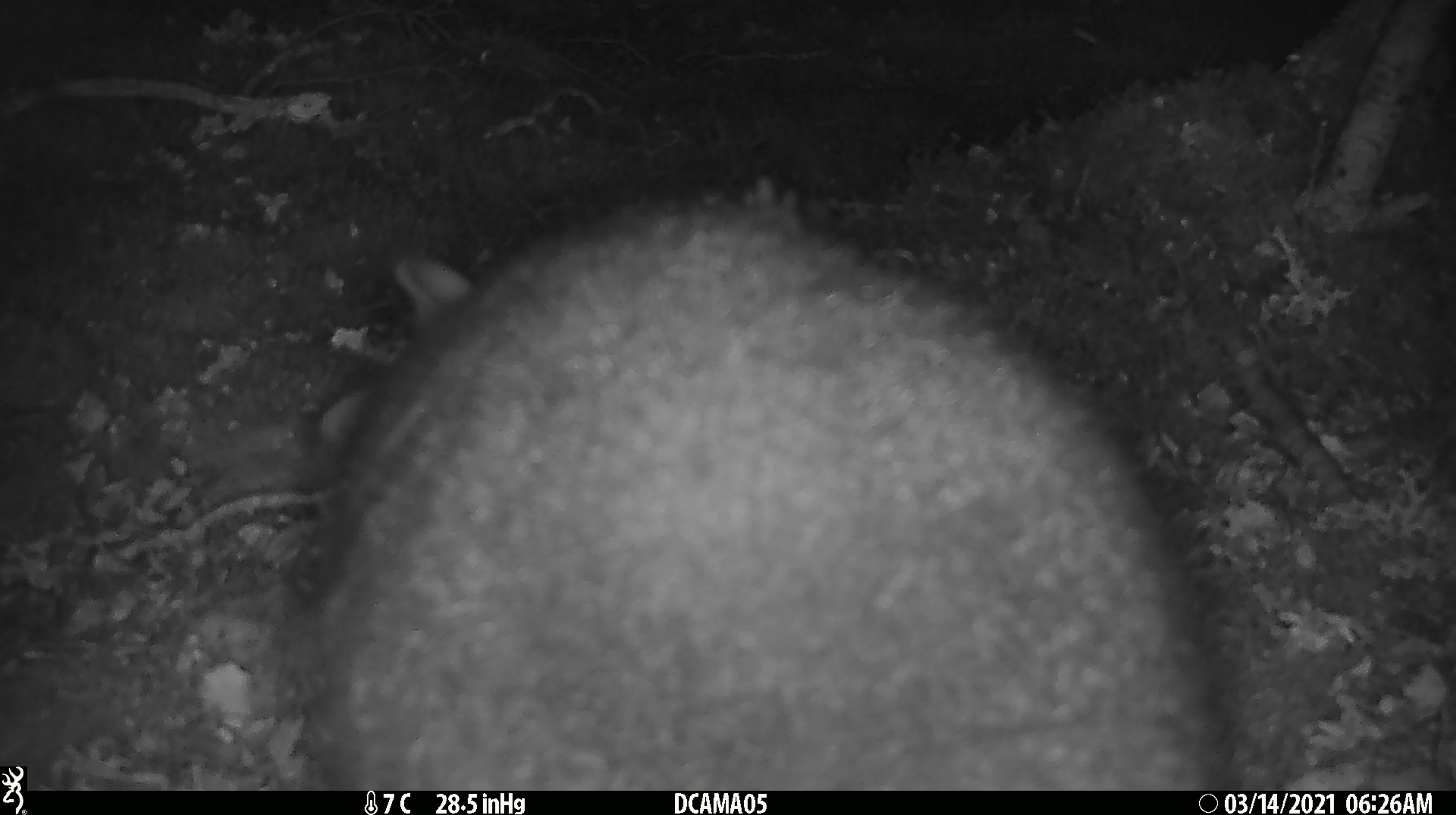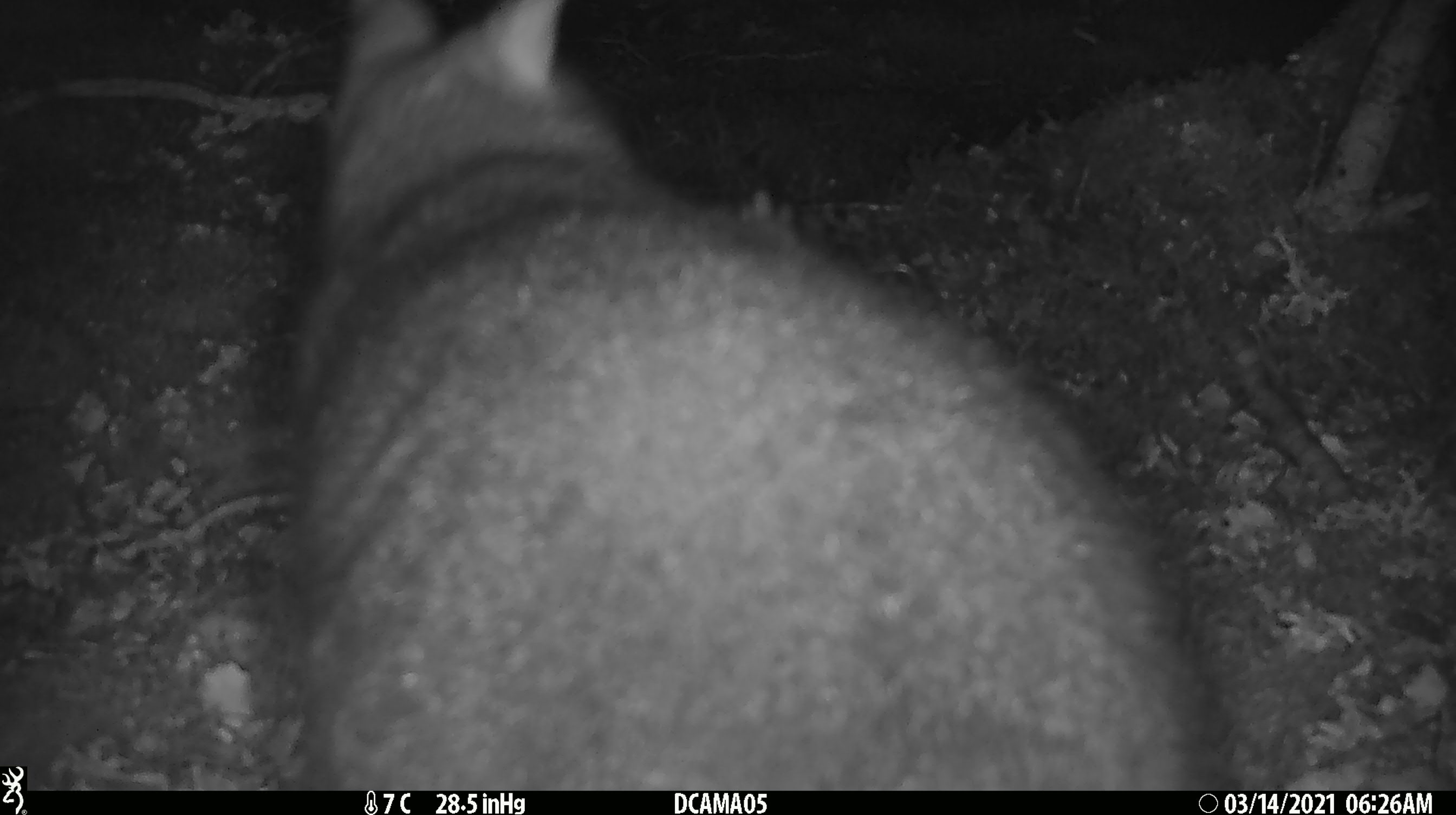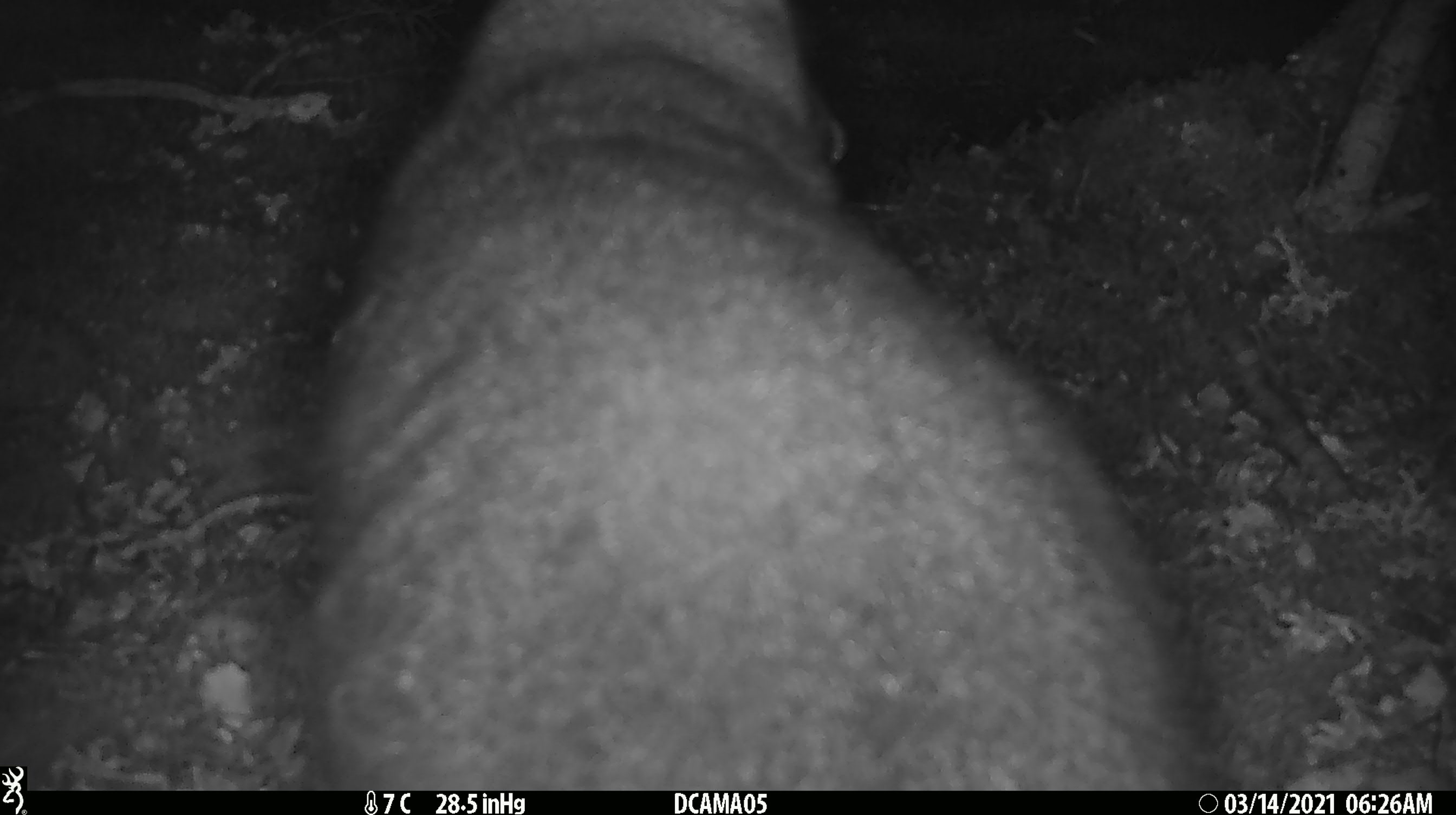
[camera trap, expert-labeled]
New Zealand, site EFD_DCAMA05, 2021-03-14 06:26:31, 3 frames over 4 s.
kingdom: Animalia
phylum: Chordata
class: Mammalia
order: Diprotodontia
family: Phalangeridae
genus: Trichosurus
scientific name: Trichosurus vulpecula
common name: common brushtail possum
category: possum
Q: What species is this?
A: Possum (common brushtail possum) (Trichosurus vulpecula).